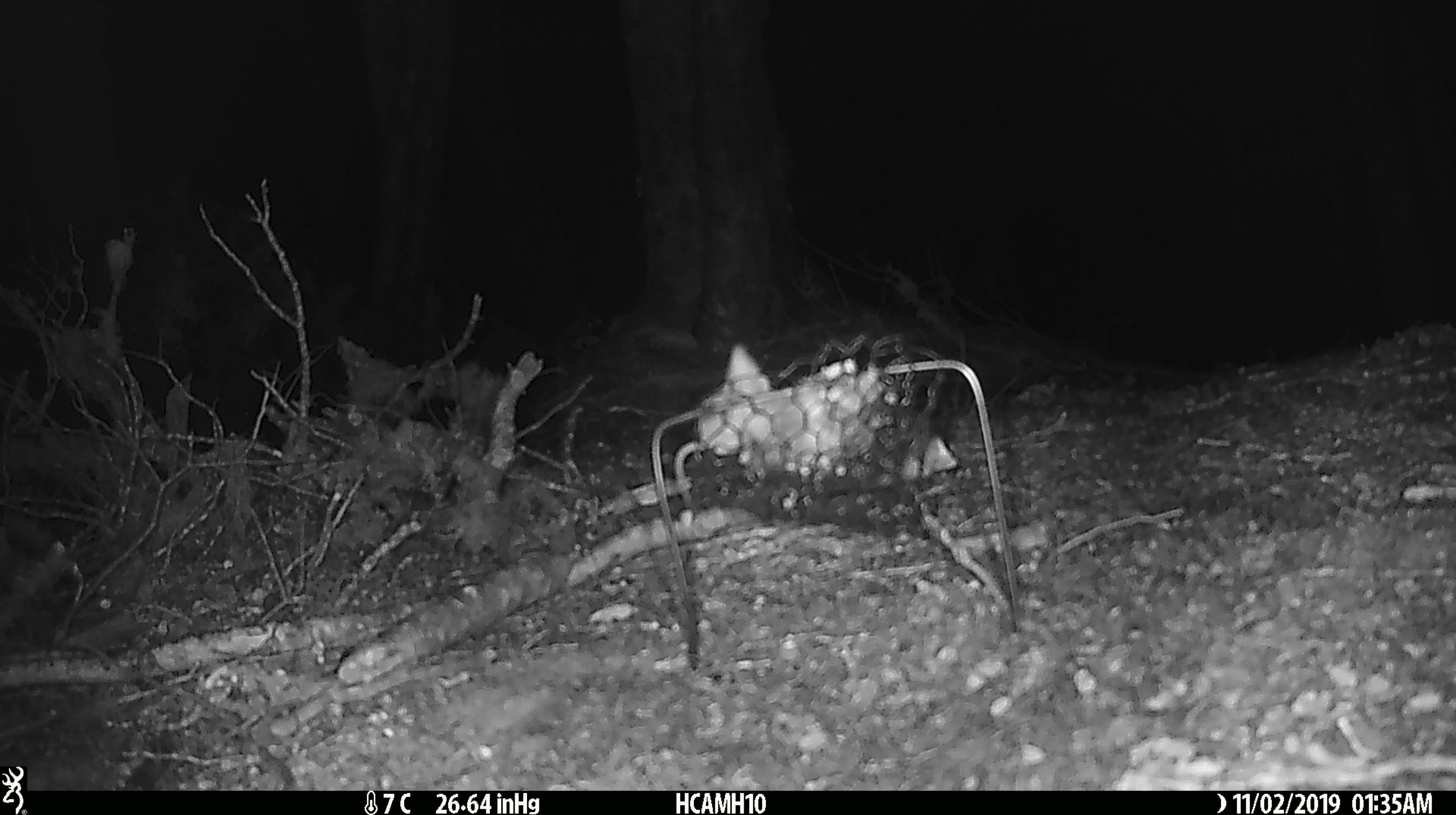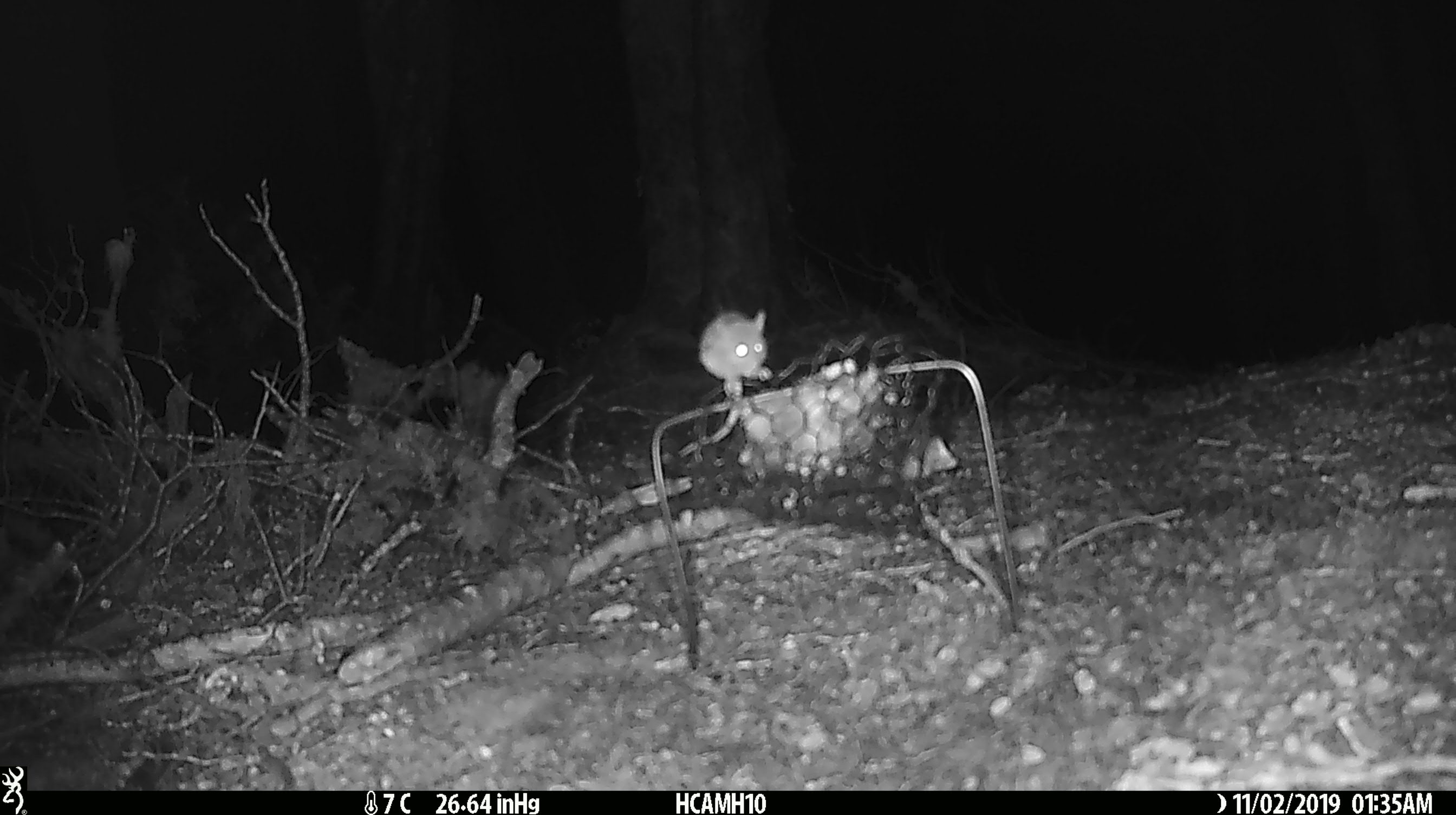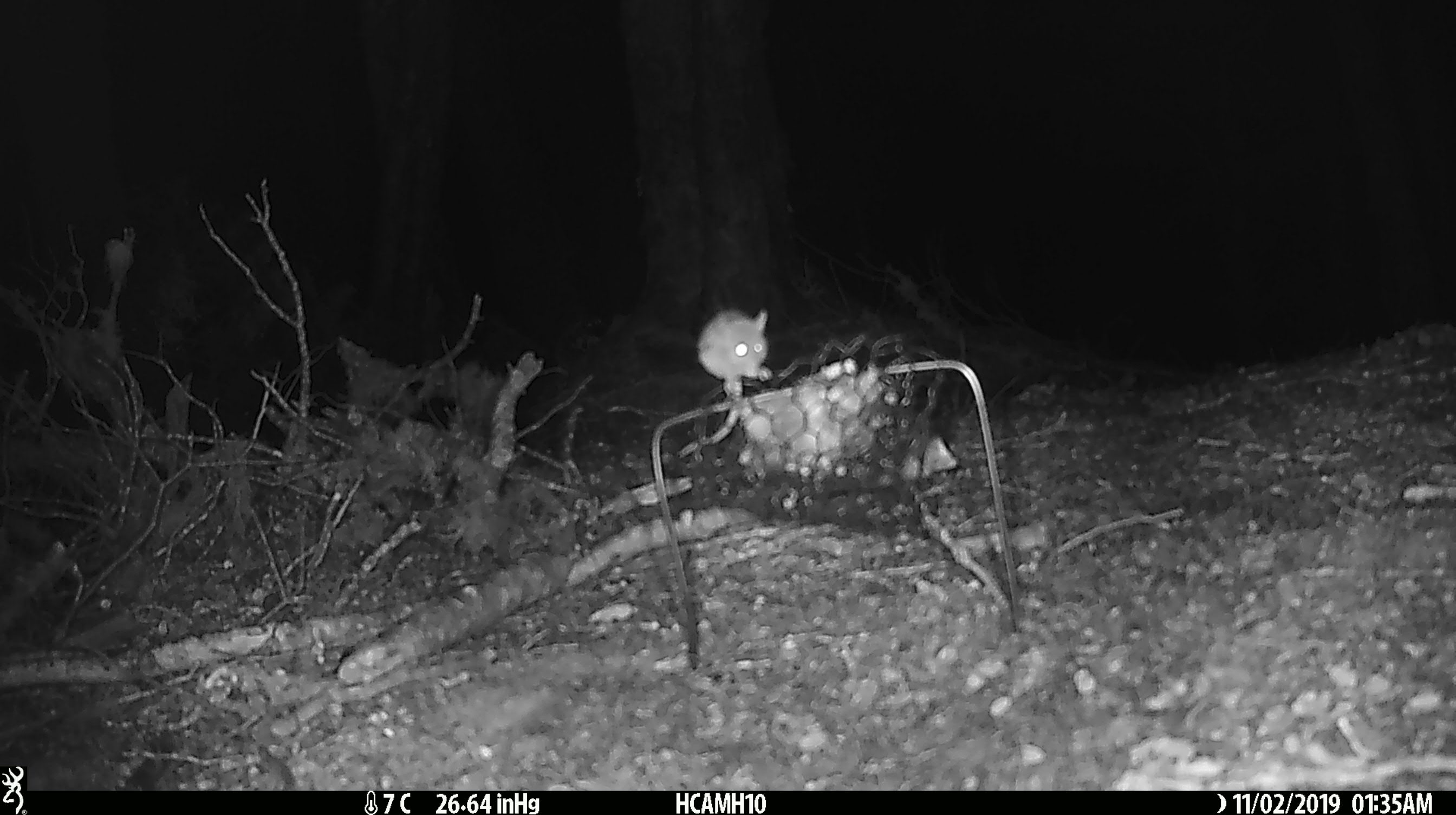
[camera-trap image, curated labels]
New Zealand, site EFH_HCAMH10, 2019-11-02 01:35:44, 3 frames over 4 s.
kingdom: Animalia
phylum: Chordata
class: Mammalia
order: Rodentia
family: Muridae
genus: Mus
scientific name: Mus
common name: mouse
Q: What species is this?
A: Mouse (Mus).